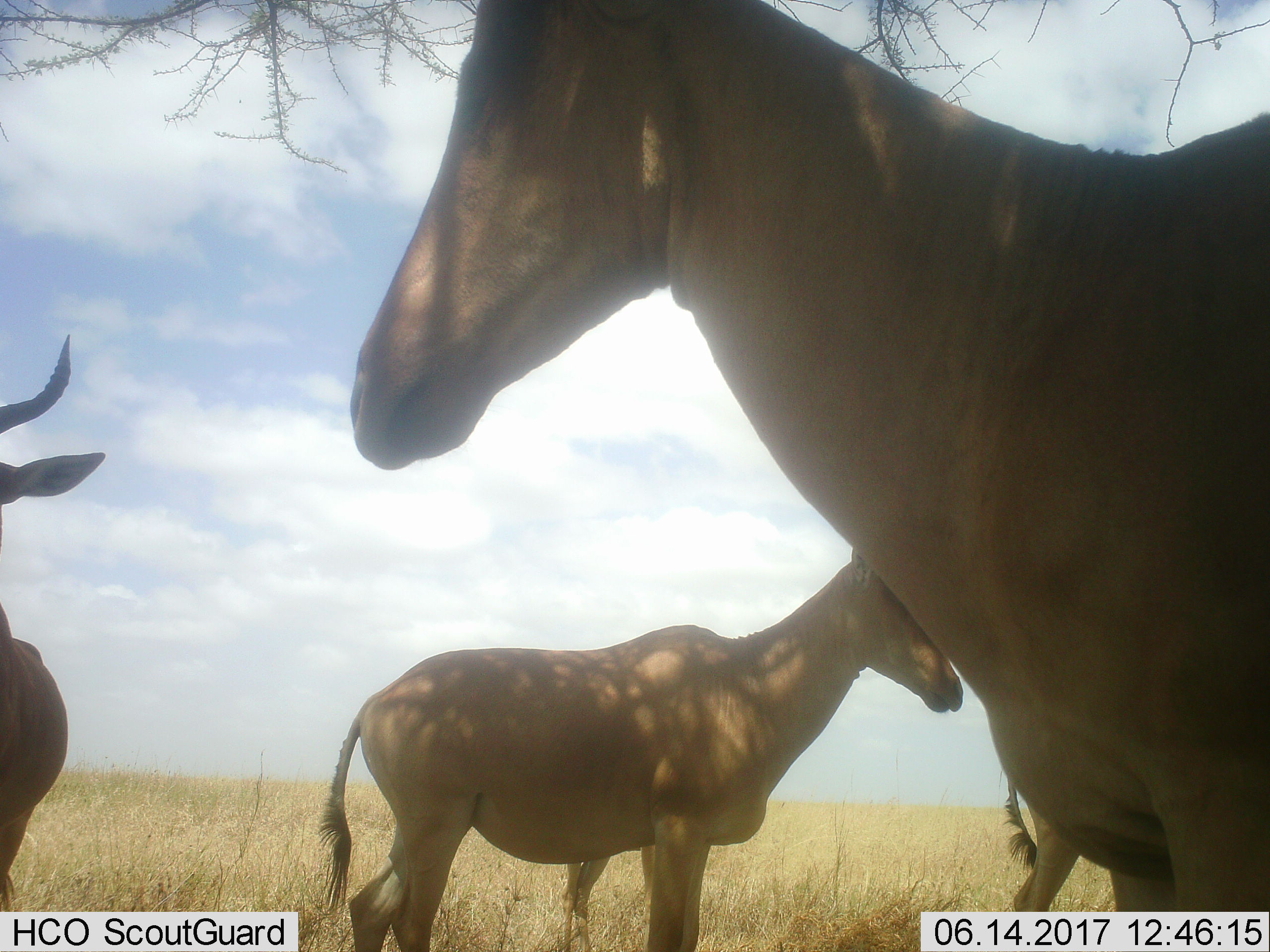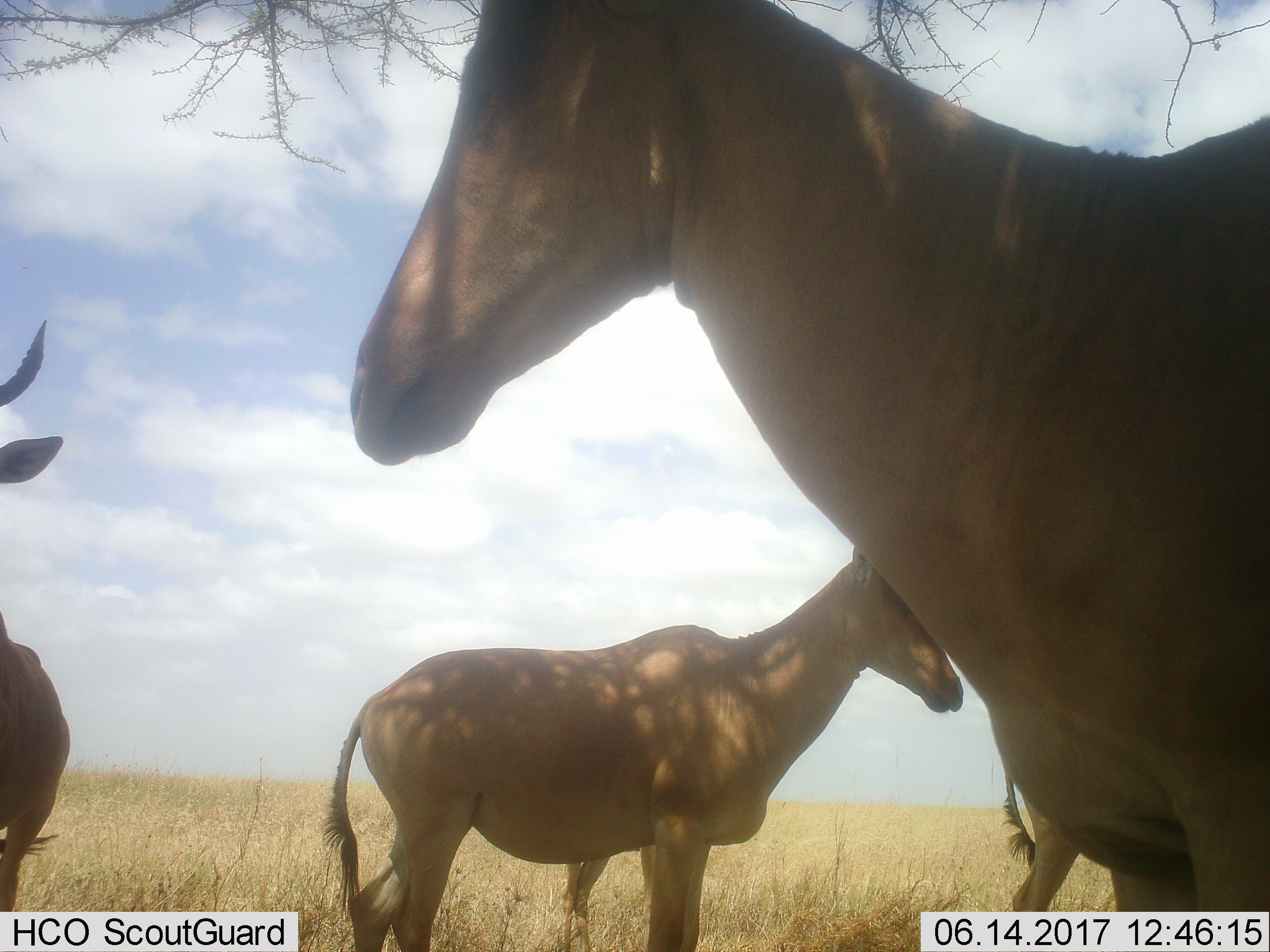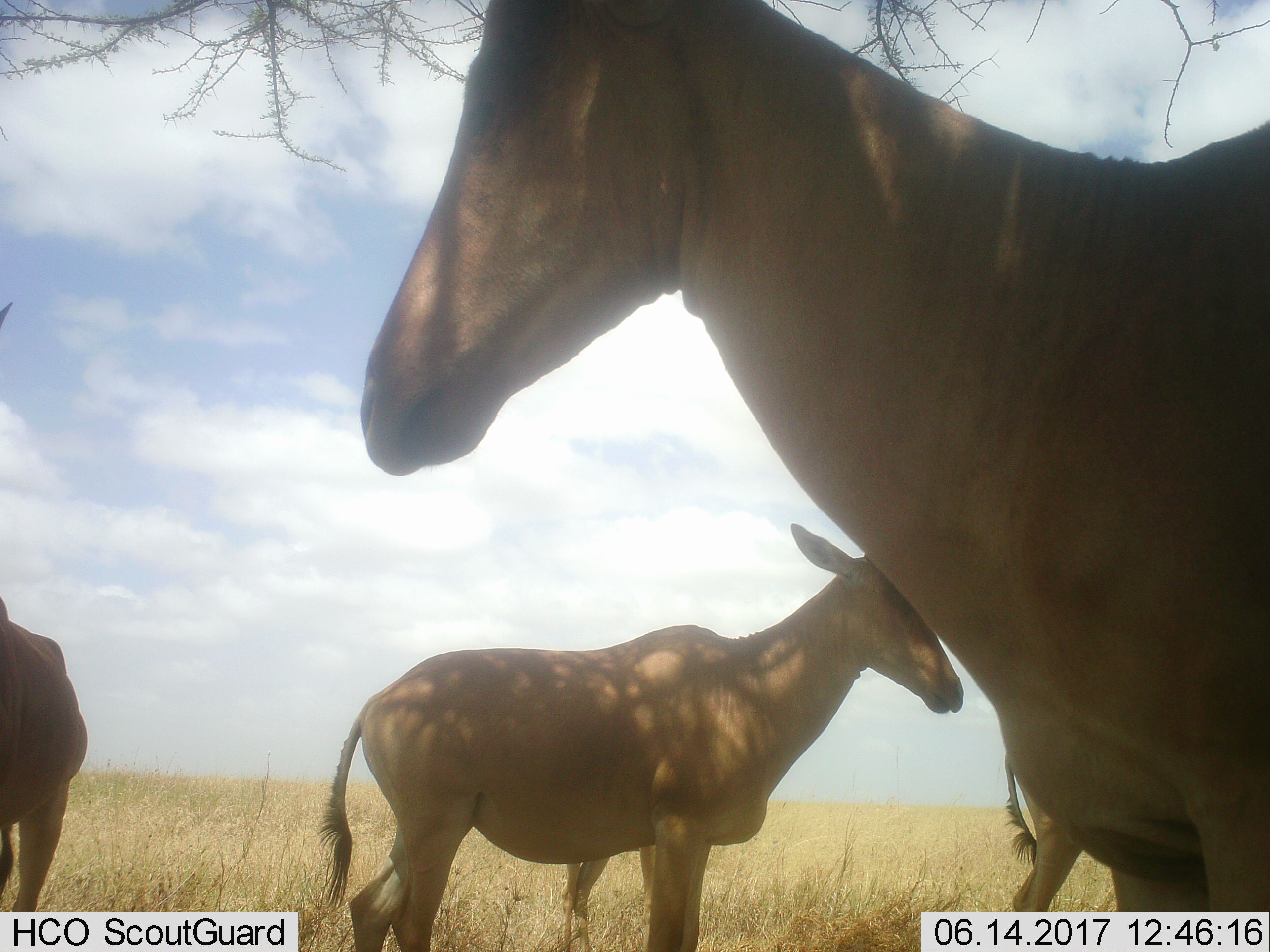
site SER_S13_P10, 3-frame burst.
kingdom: Animalia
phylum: Chordata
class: Mammalia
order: Artiodactyla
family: Bovidae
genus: Alcelaphus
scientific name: Alcelaphus buselaphus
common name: hartebeest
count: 4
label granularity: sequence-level